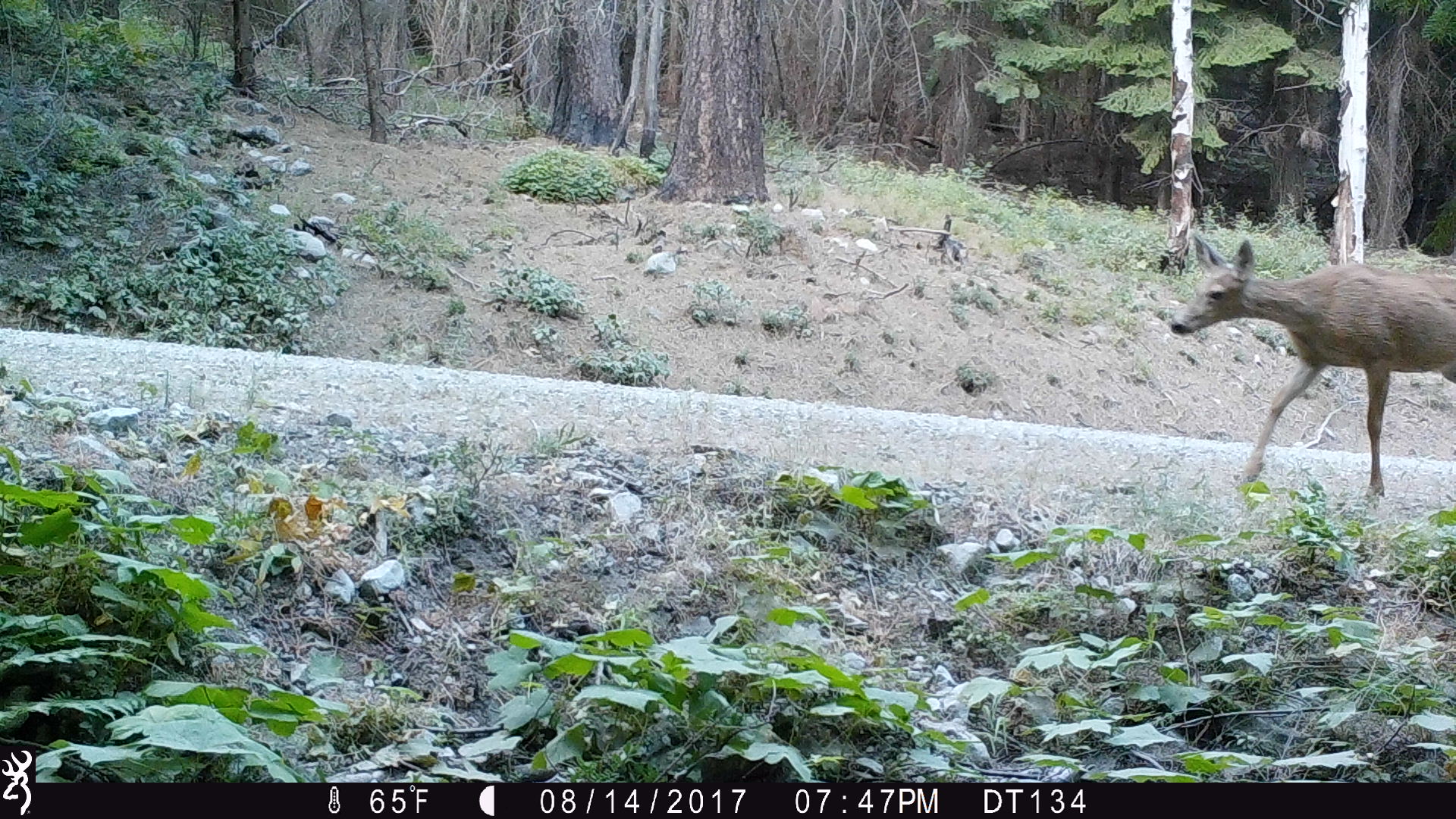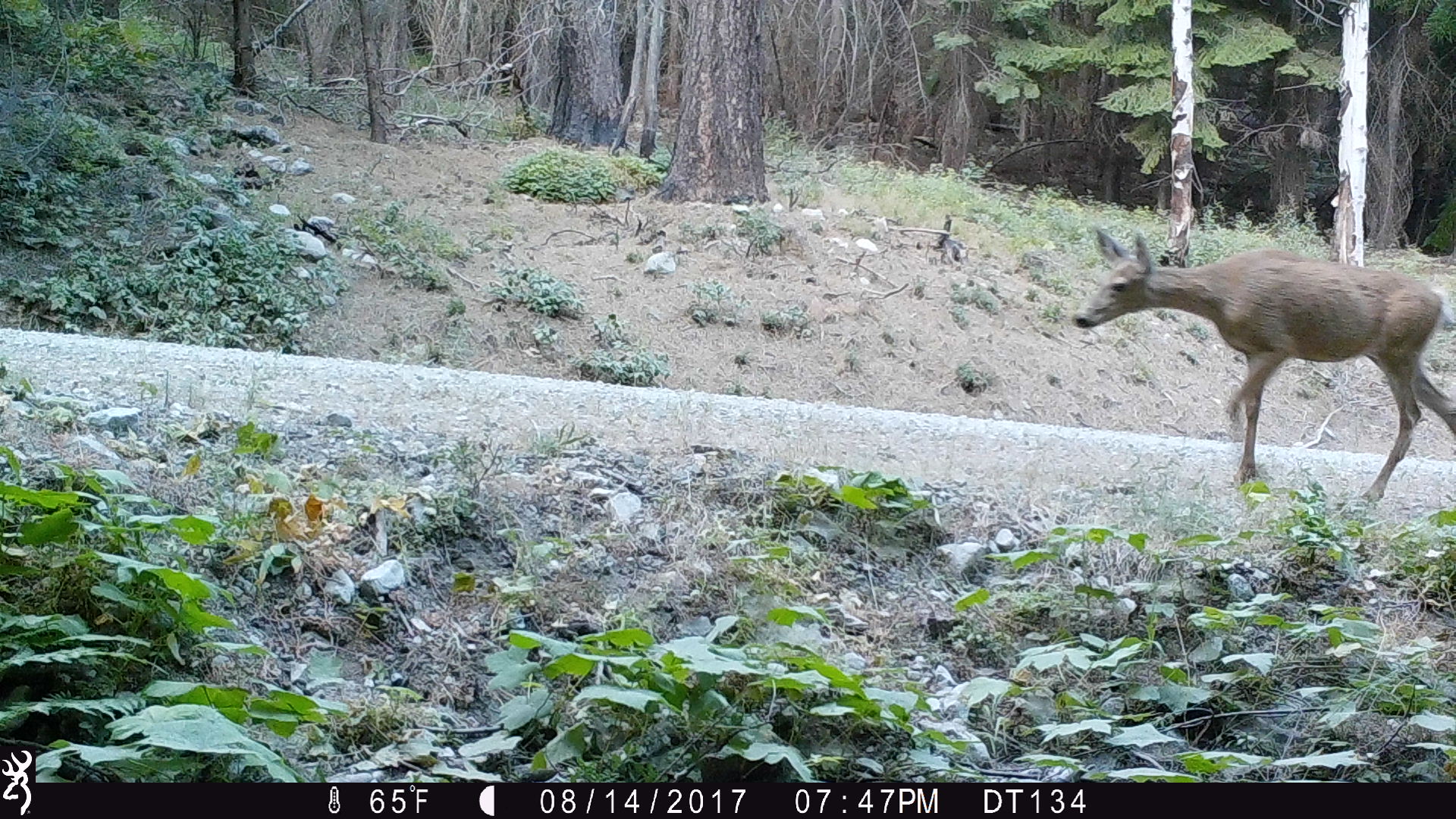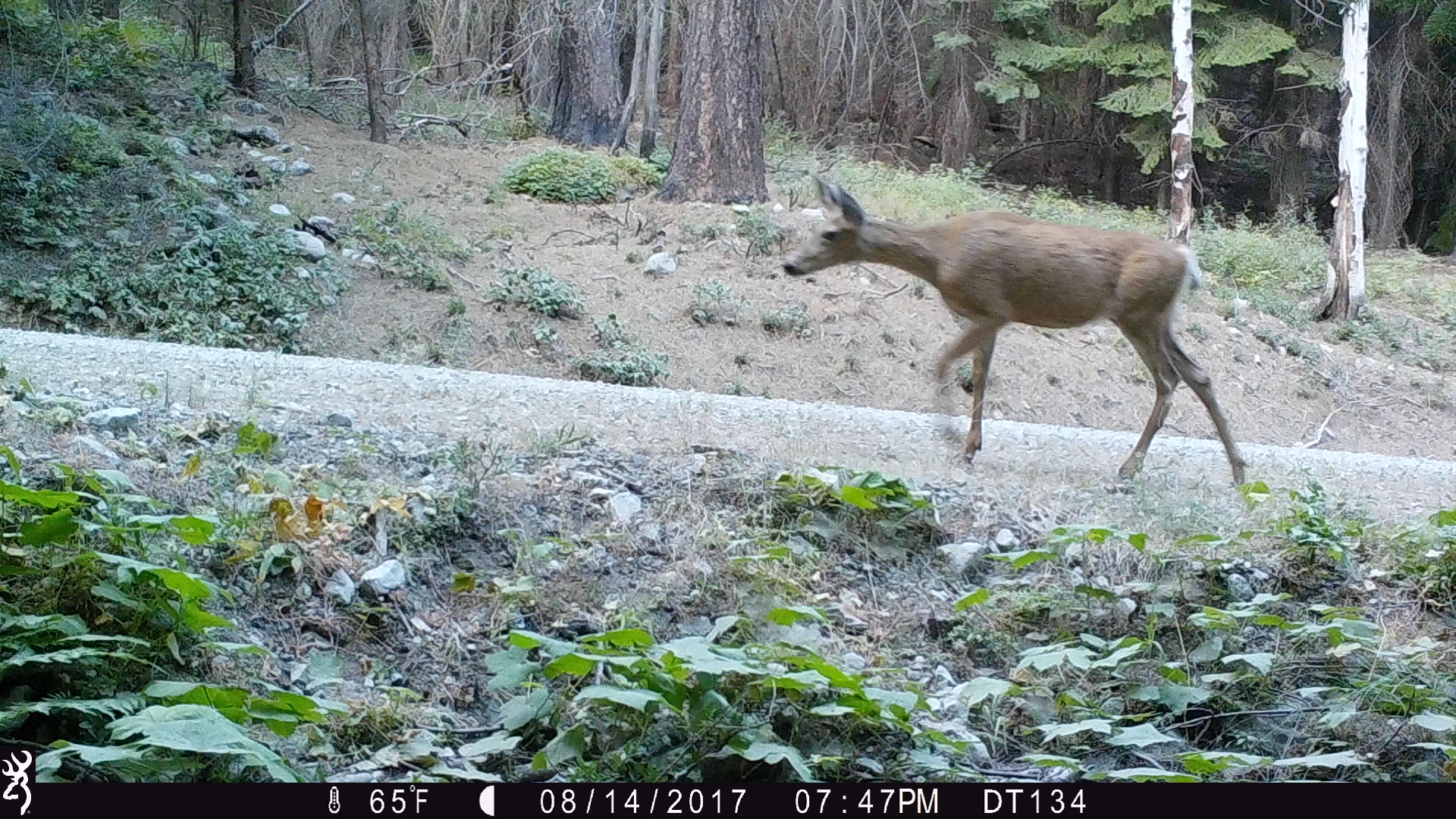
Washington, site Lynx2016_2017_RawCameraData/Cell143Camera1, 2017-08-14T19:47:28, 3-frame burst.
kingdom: Animalia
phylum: Chordata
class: Mammalia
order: Artiodactyla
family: Cervidae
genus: Odocoileus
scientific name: Odocoileus hemionus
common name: mule deer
Odocoileus hemionus (mule deer). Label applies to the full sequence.